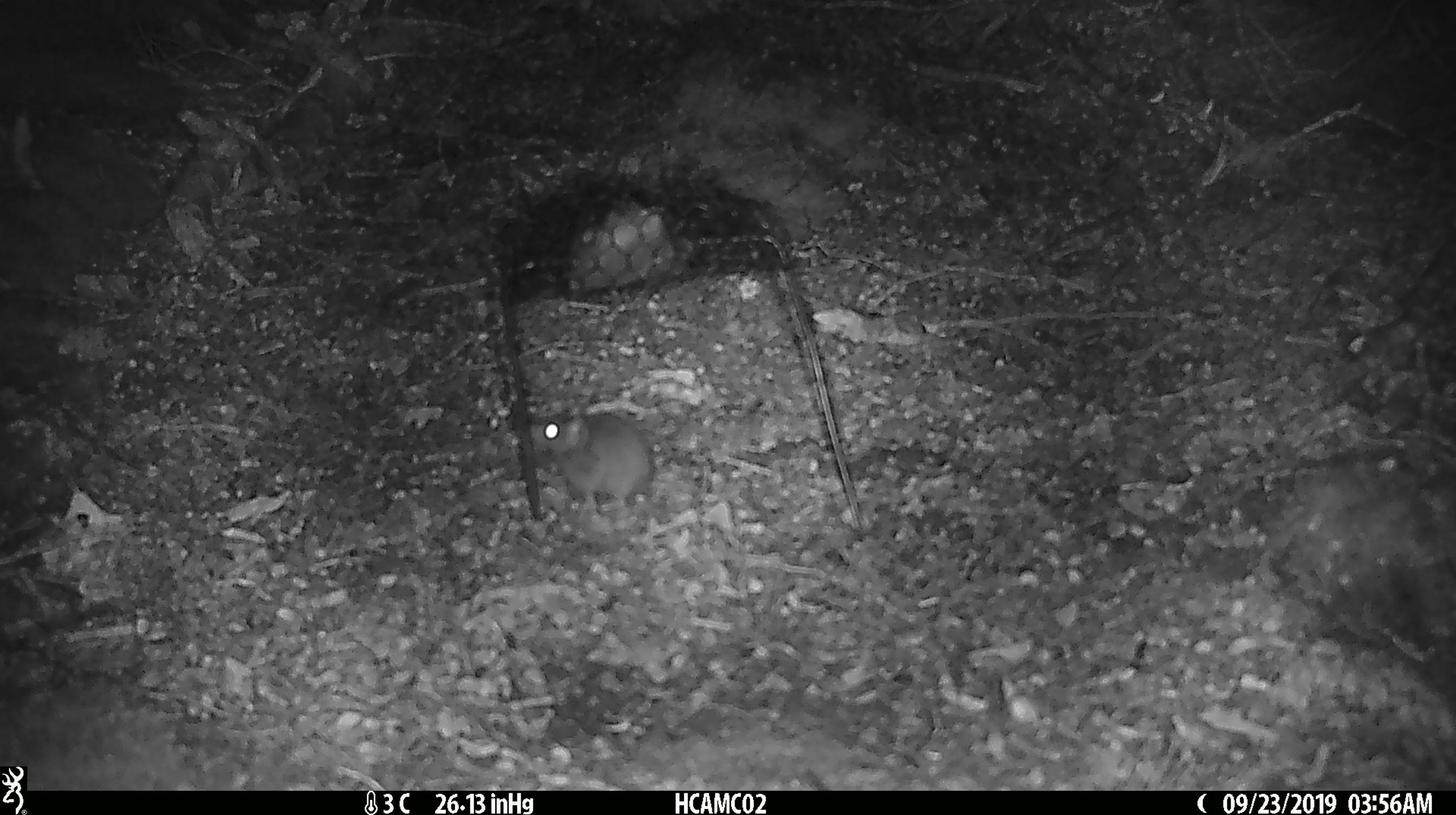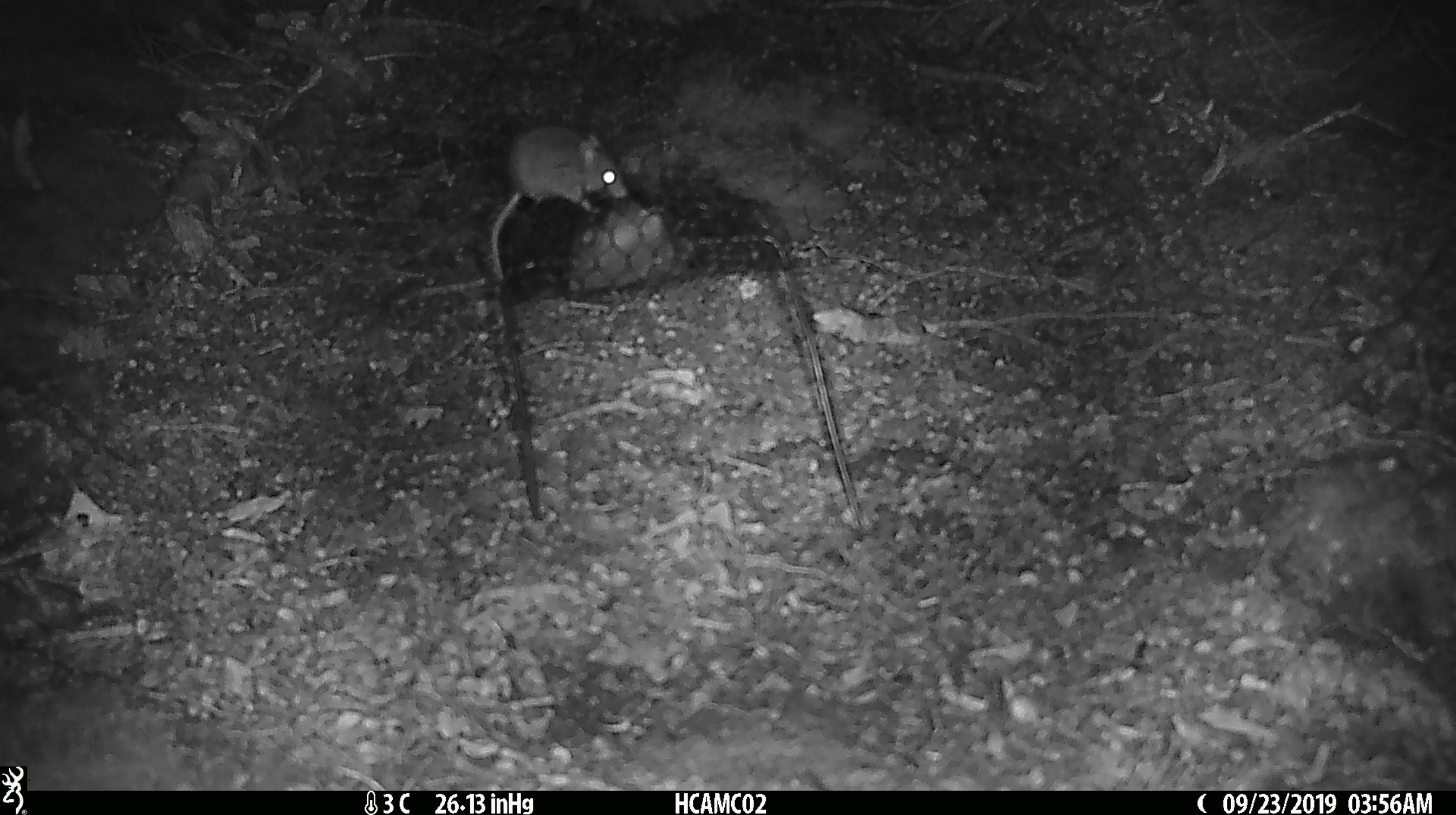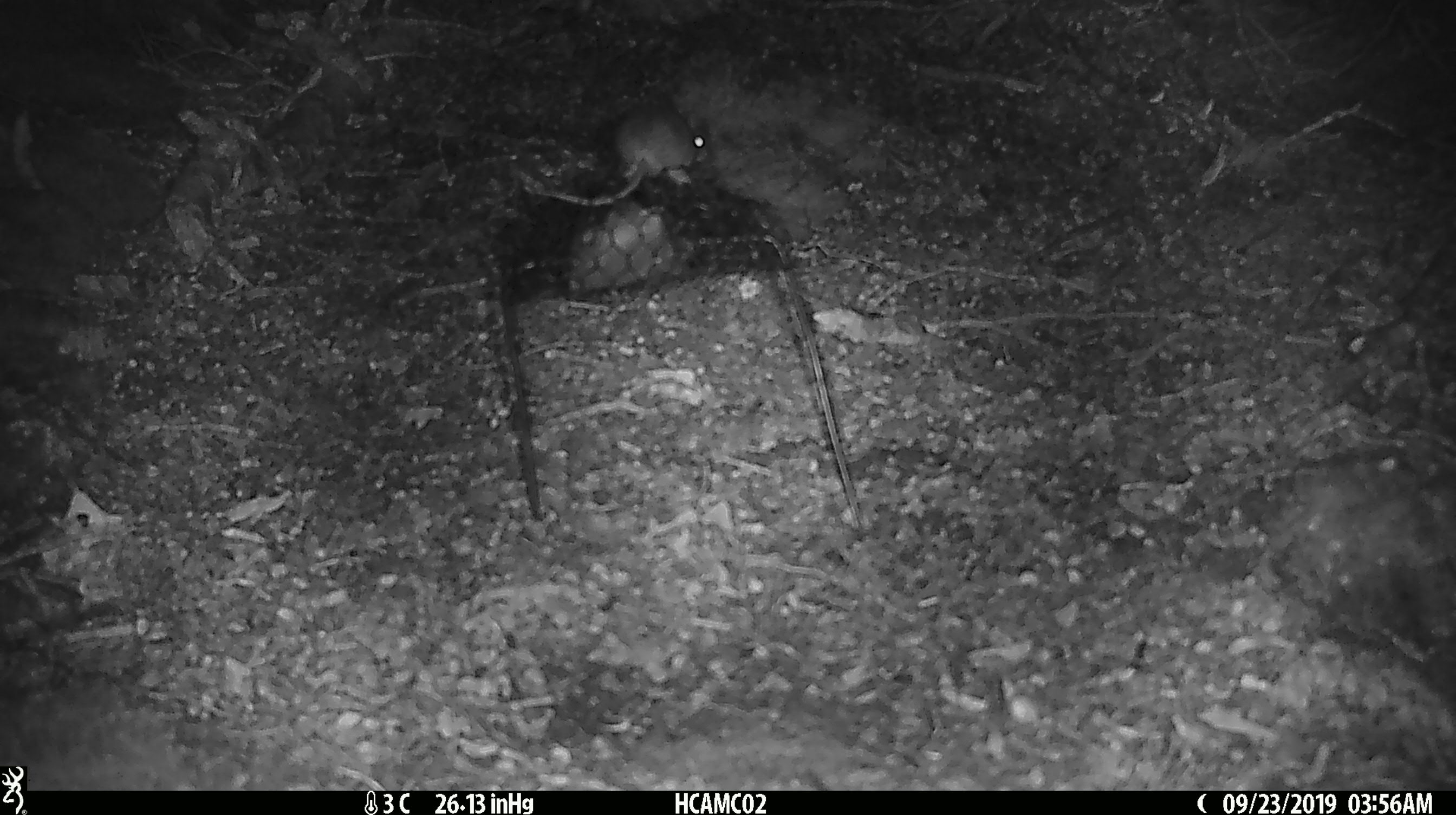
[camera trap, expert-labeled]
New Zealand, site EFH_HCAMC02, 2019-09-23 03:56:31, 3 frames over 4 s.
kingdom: Animalia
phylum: Chordata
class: Mammalia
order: Rodentia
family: Muridae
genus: Mus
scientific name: Mus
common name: mouse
Mouse (Mus).